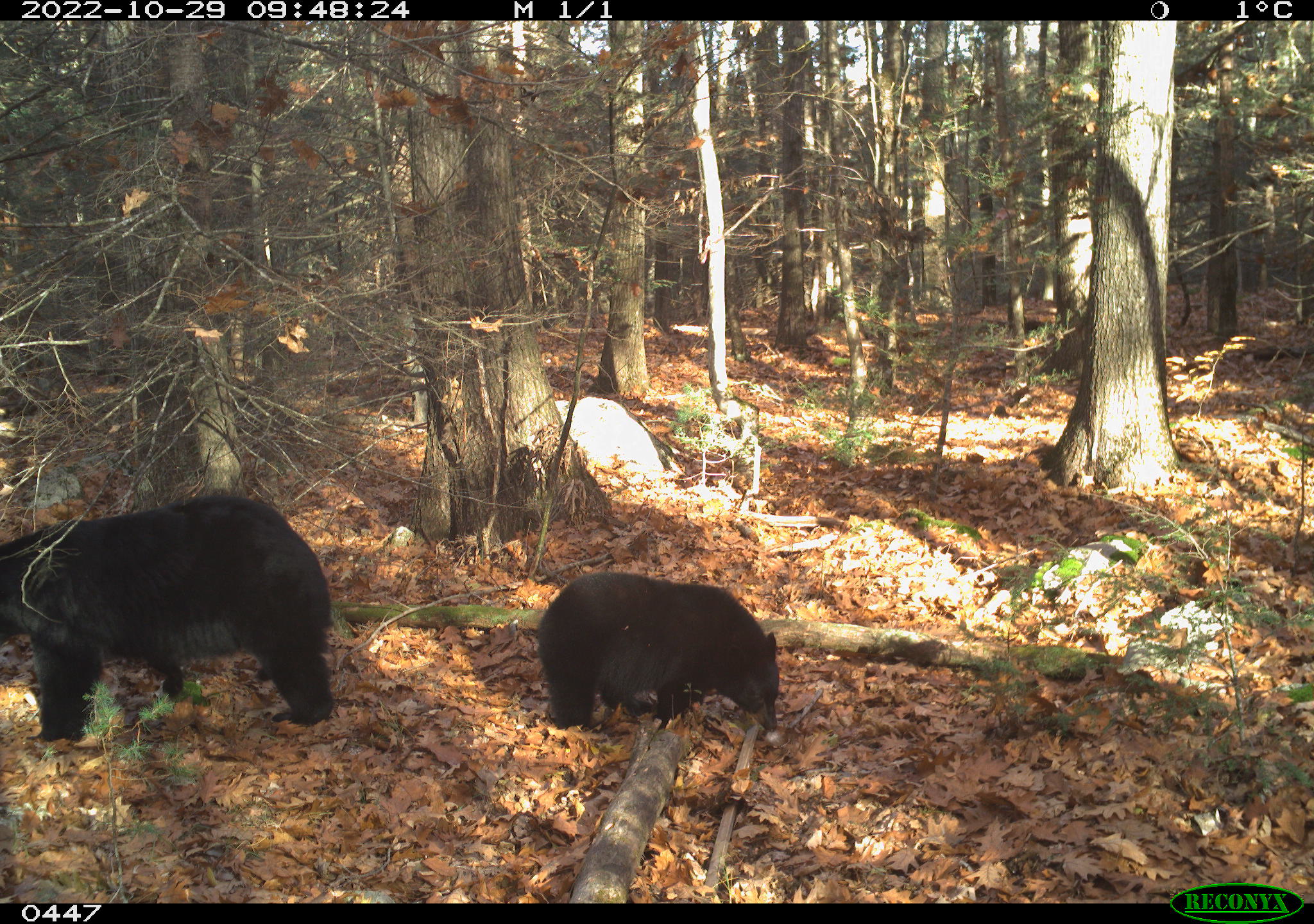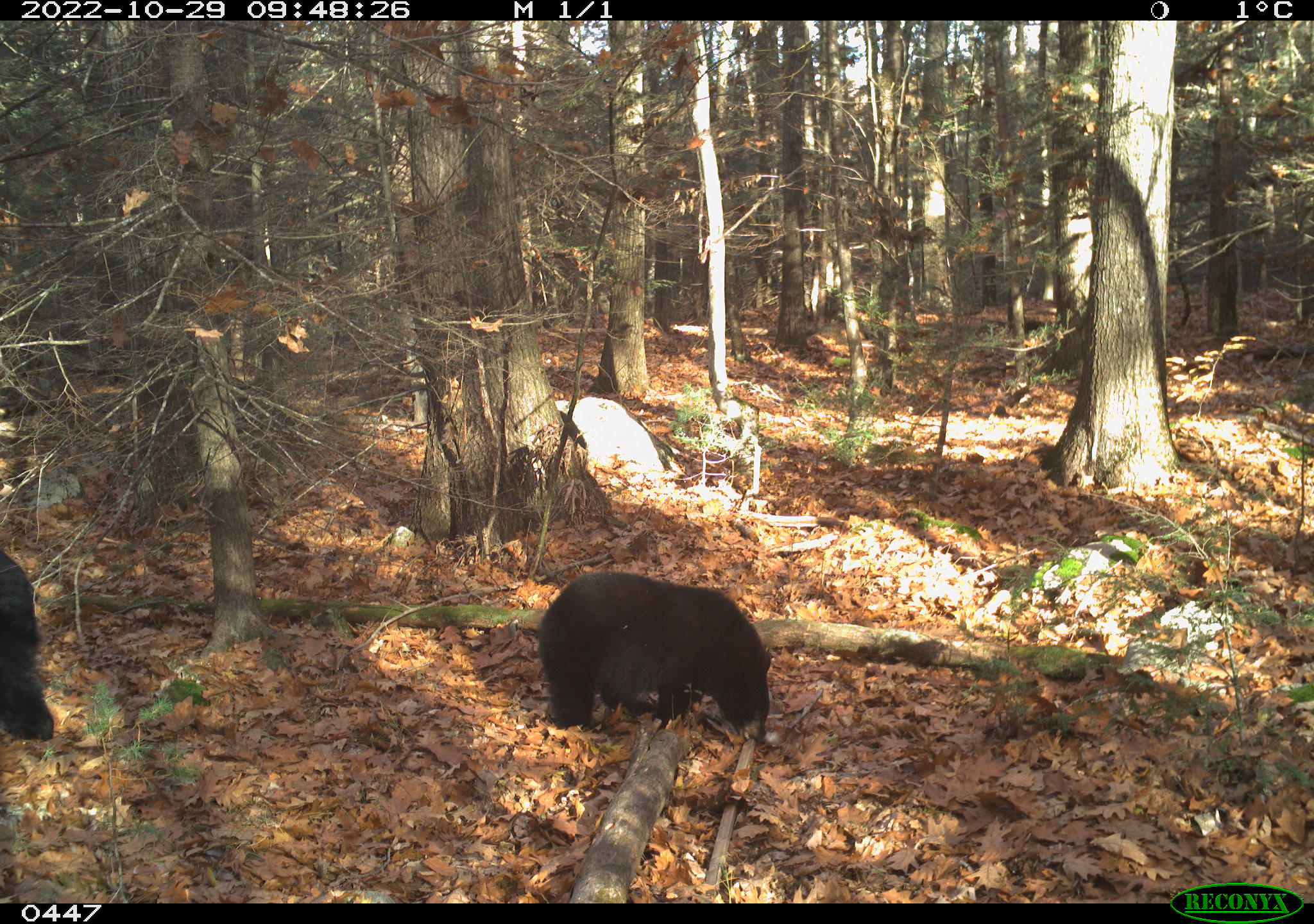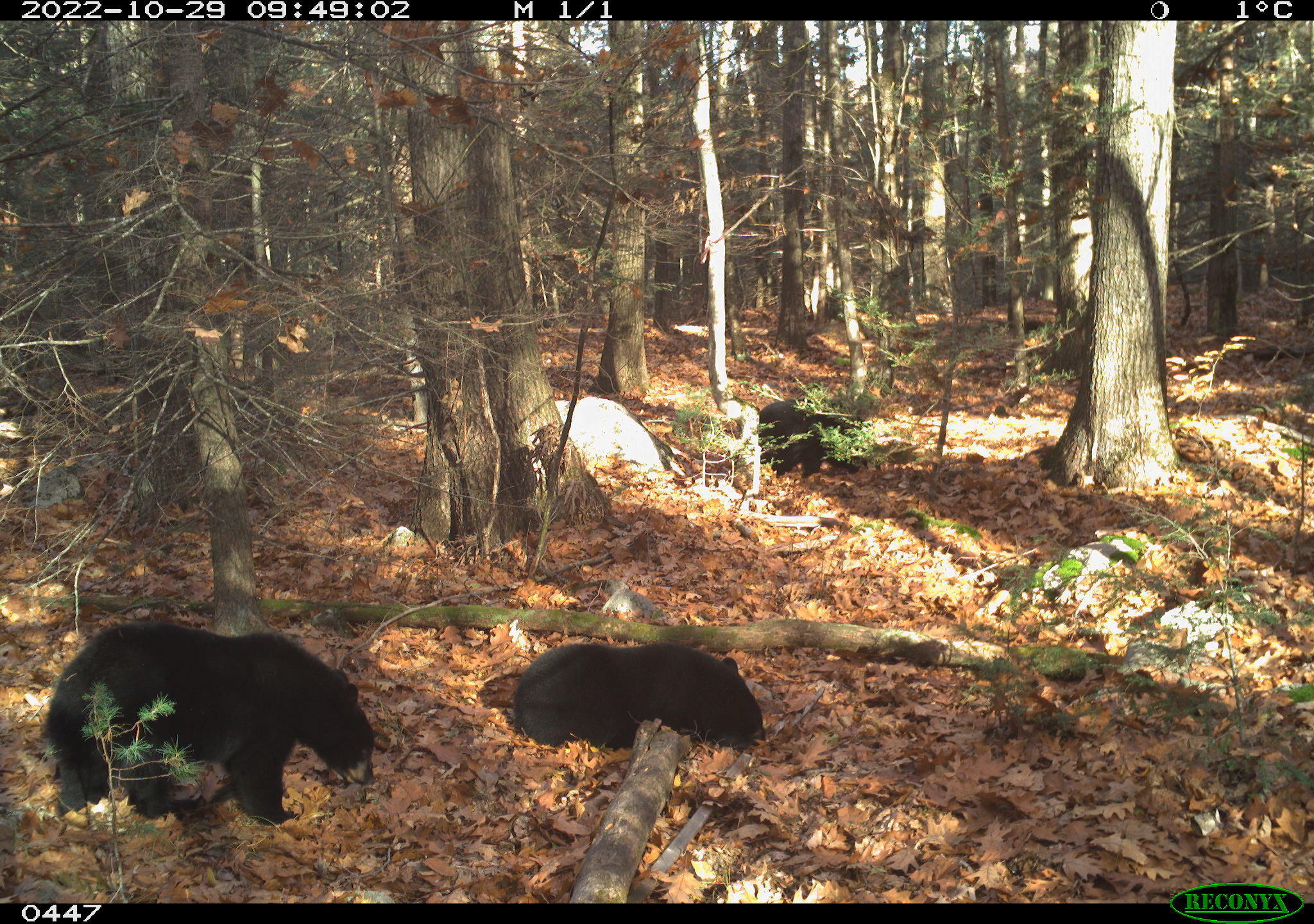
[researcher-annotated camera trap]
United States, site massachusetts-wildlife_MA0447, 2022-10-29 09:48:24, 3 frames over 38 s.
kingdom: Animalia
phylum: Chordata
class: Mammalia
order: Carnivora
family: Ursidae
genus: Ursus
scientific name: Ursus americanus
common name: black bear